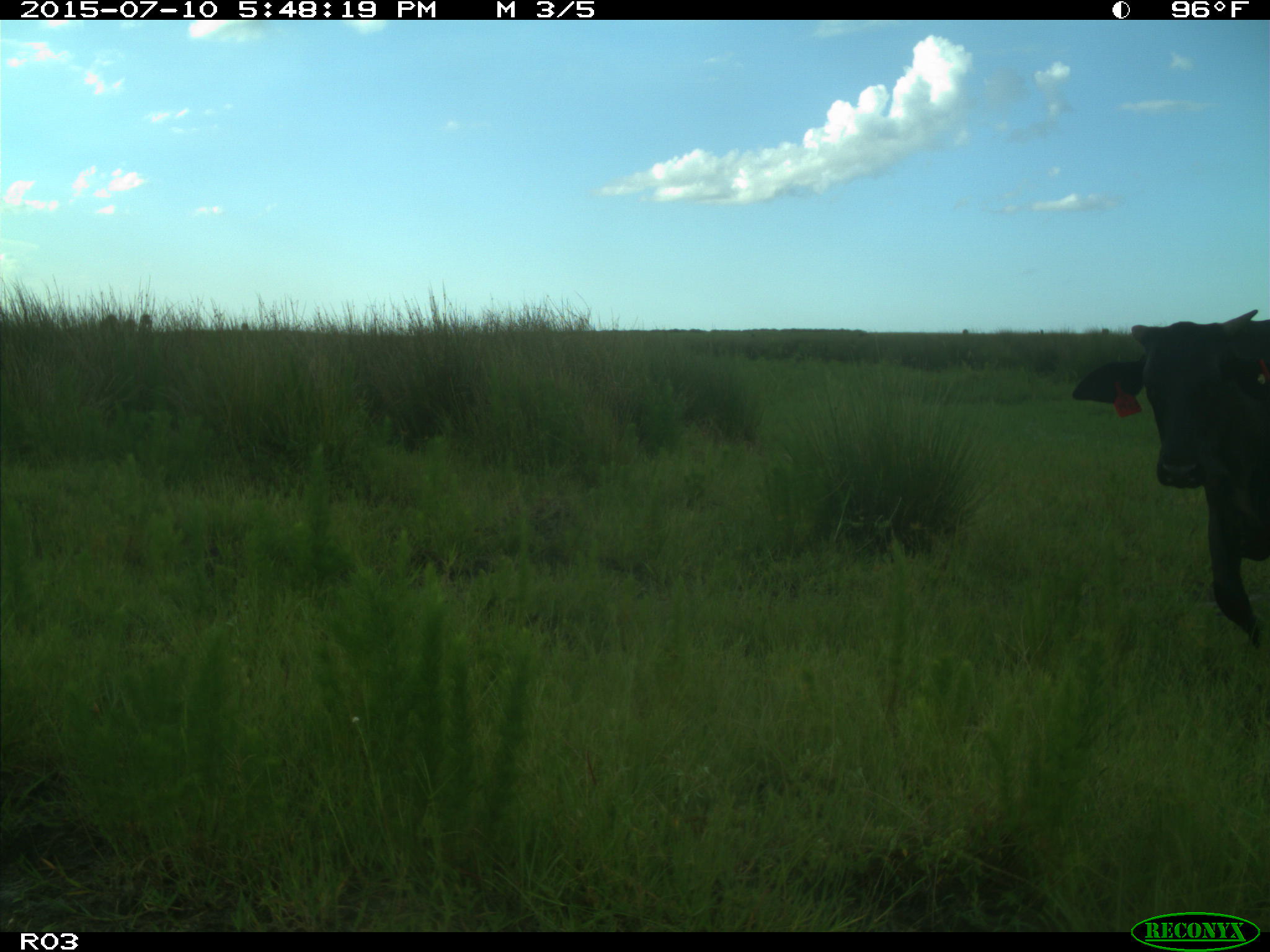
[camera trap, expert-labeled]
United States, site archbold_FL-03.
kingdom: Animalia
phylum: Chordata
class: Mammalia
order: Artiodactyla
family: Bovidae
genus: Bos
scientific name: Bos taurus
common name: domestic cow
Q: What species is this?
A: Bos taurus (domestic cow).